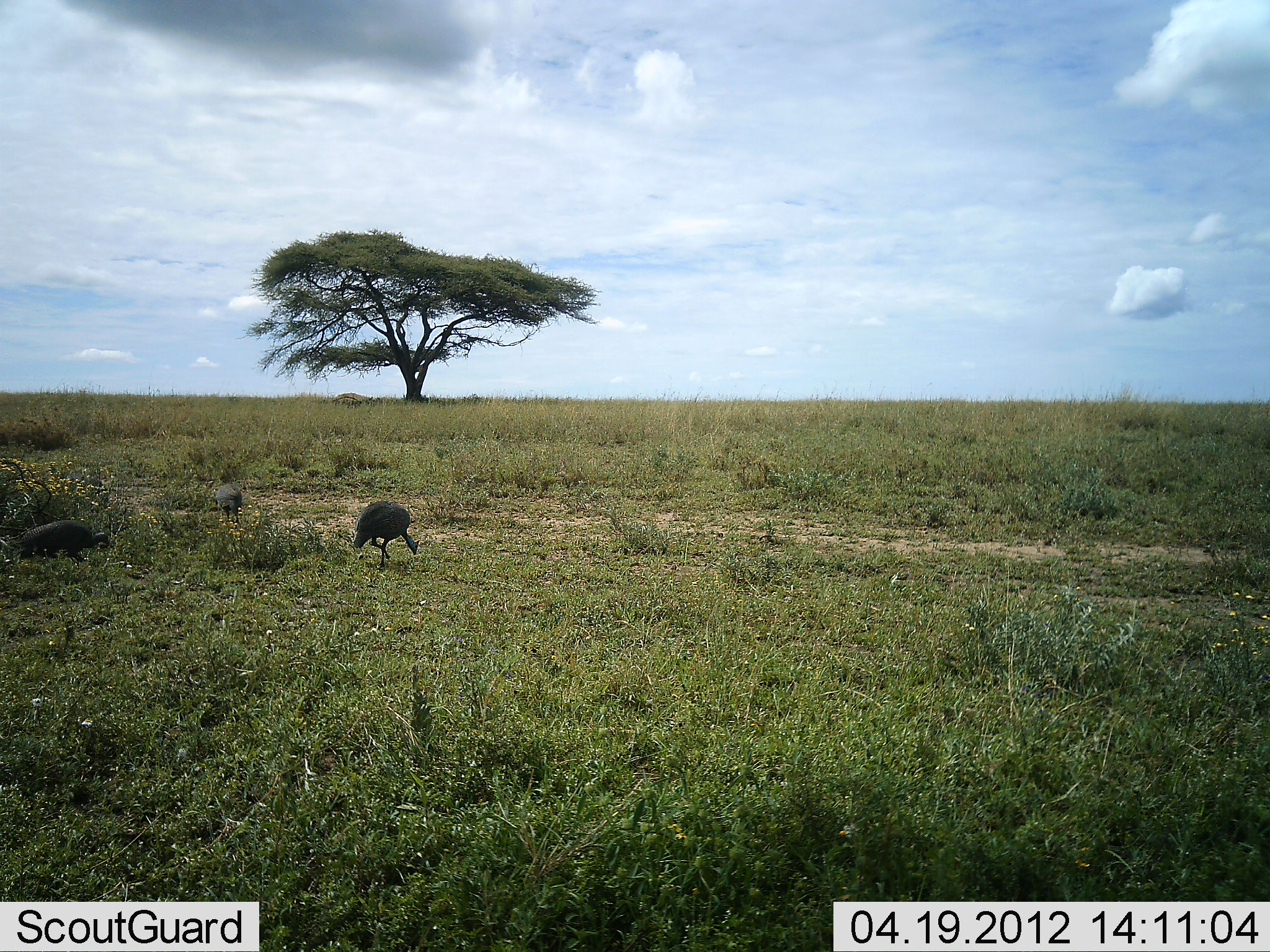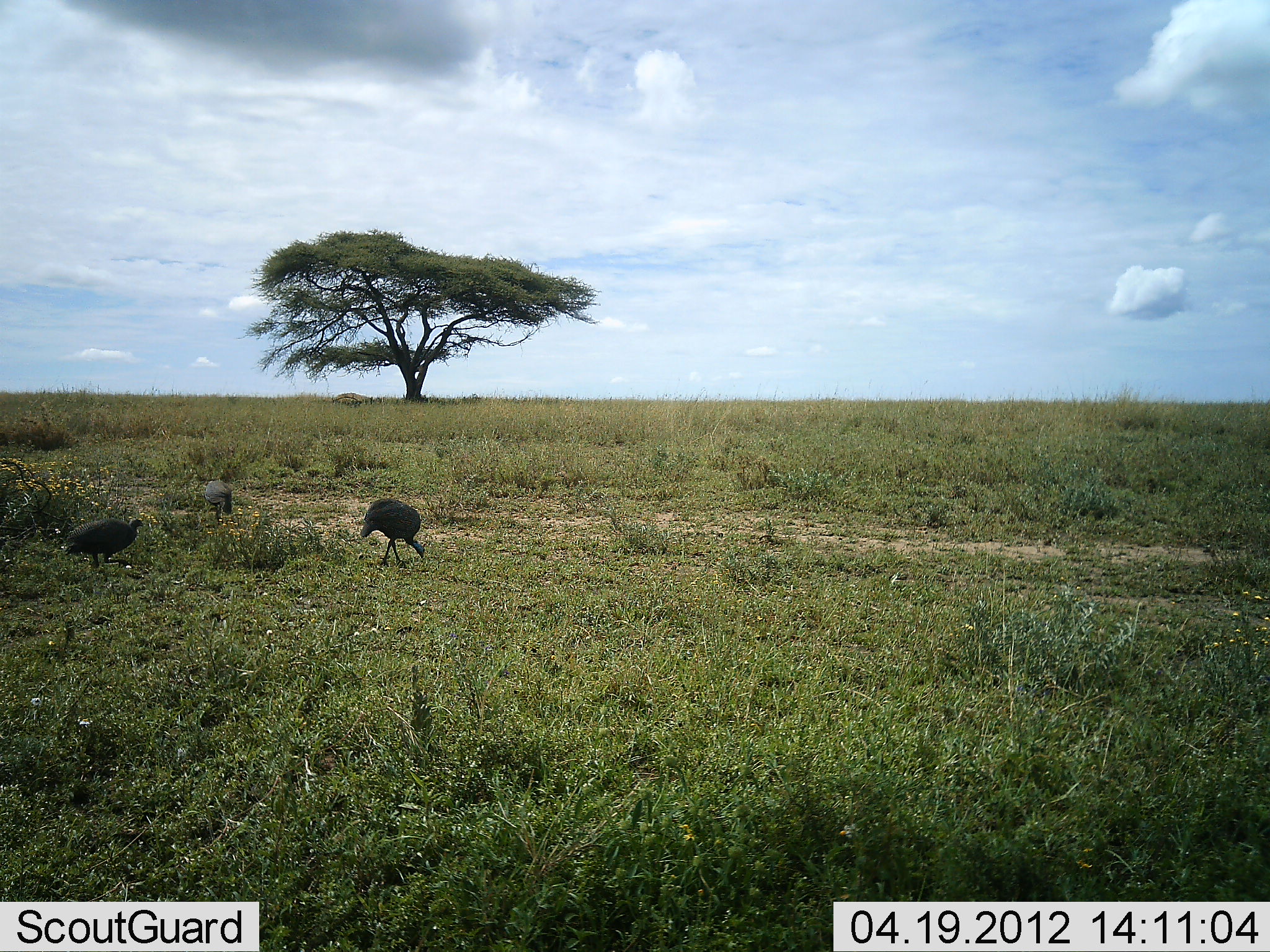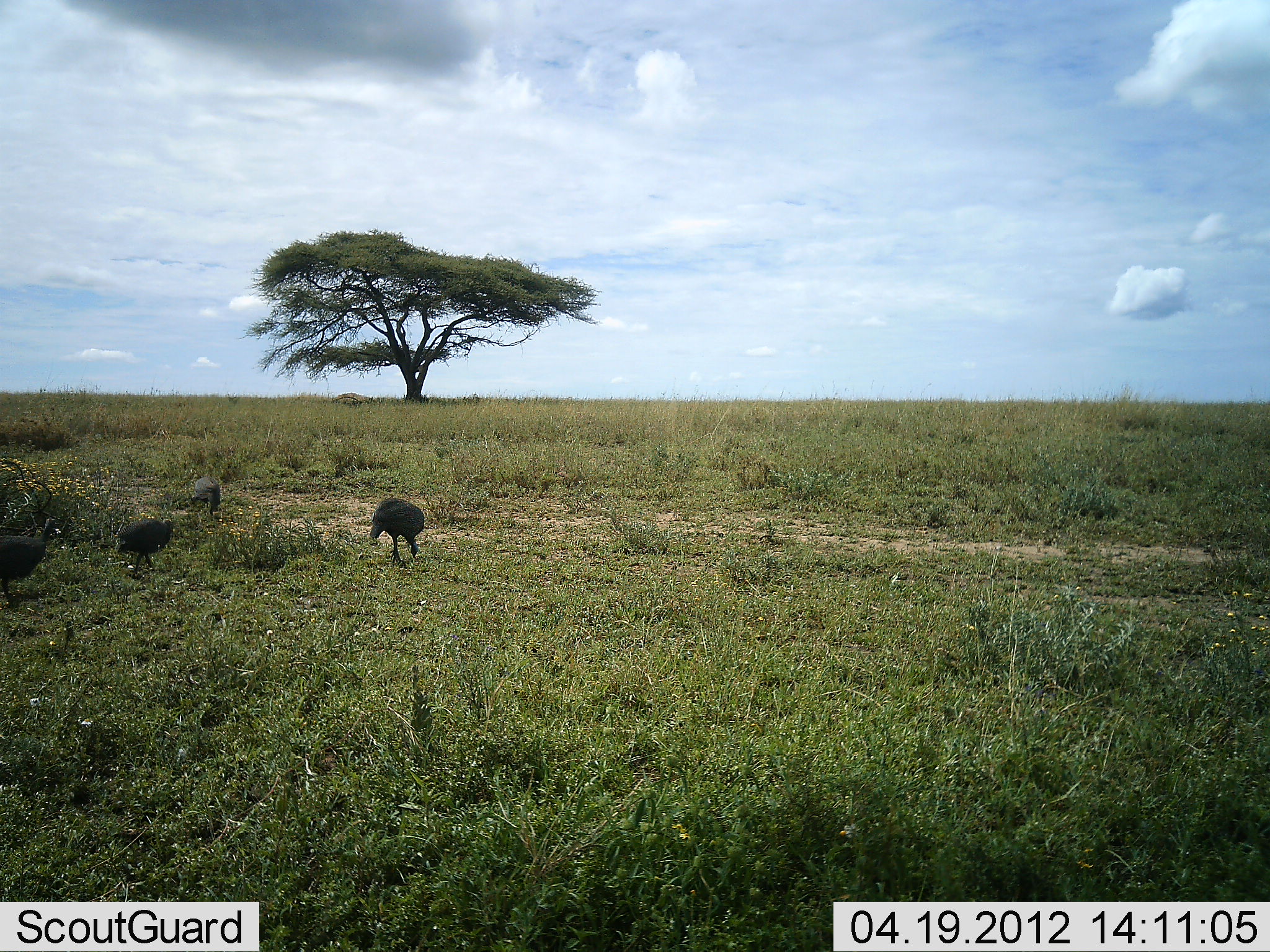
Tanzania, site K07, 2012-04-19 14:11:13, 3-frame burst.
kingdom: Animalia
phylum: Chordata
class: Aves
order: Galliformes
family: Numididae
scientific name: Numididae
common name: guinea fowl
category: guineafowl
Guineafowl (guinea fowl) (Numididae), count 4. Behavior (volunteer vote fractions): standing 4%, resting 0%, moving 61%, interacting 0%. Young present (vote fraction): 0%. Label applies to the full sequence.